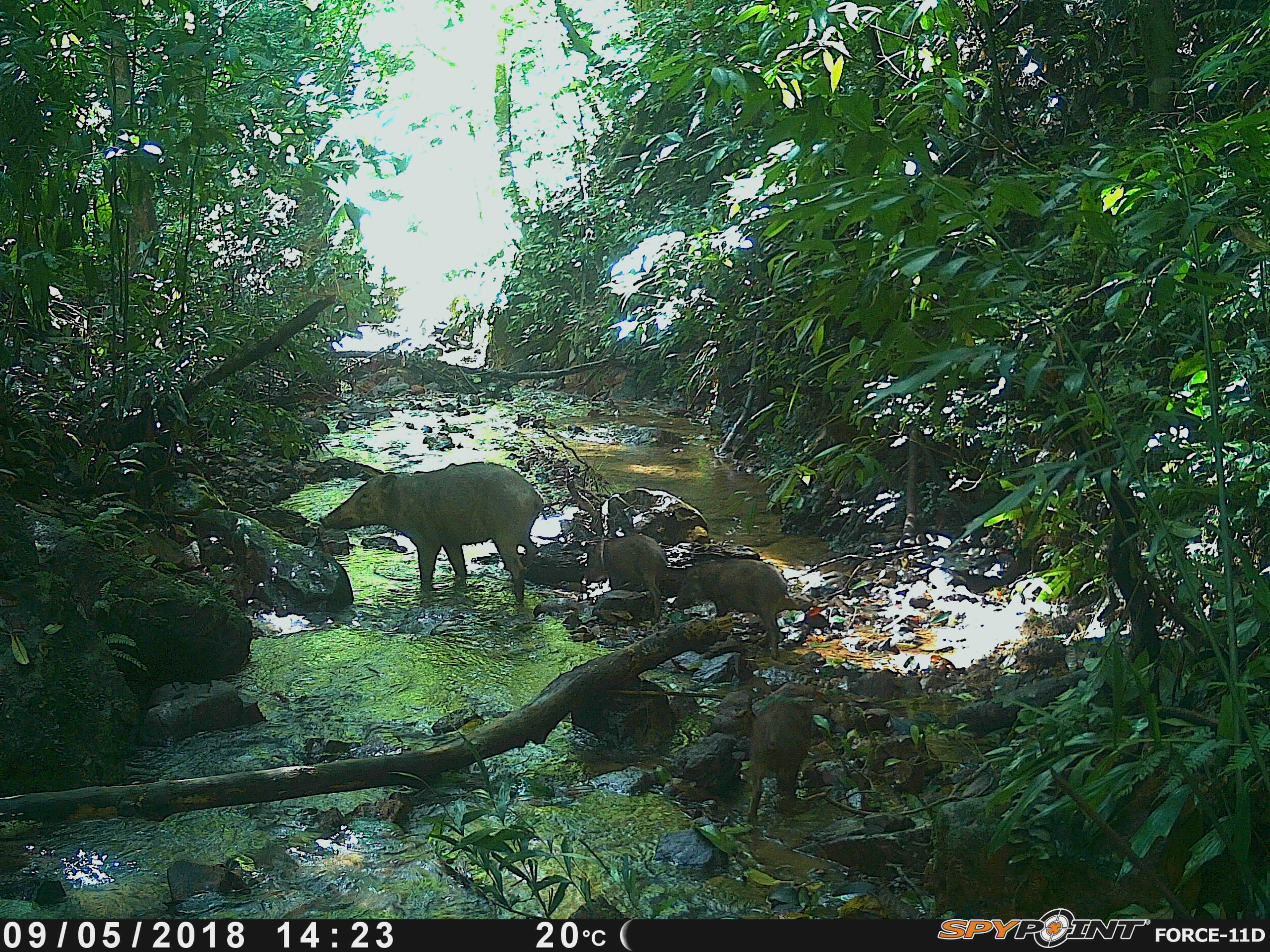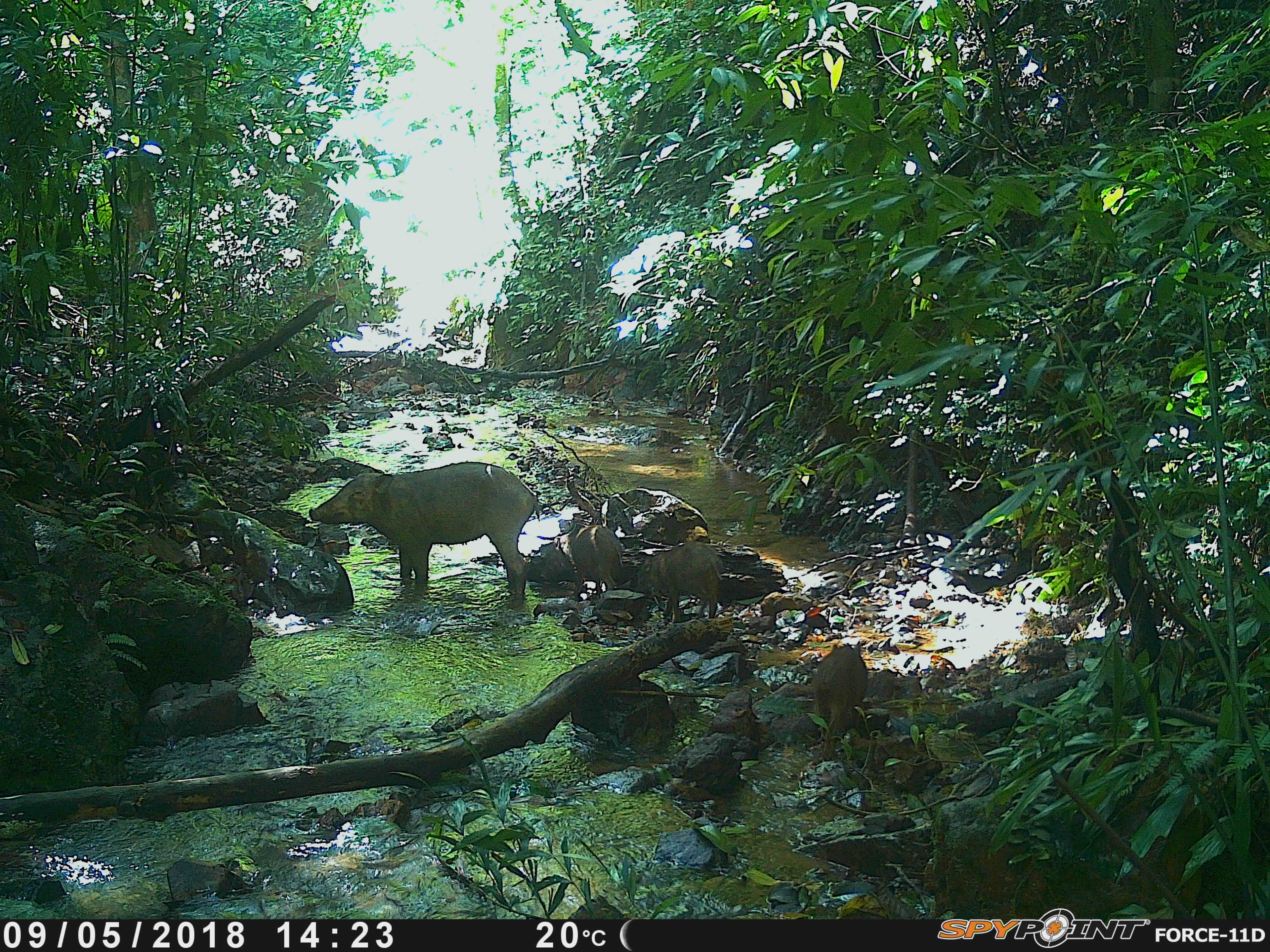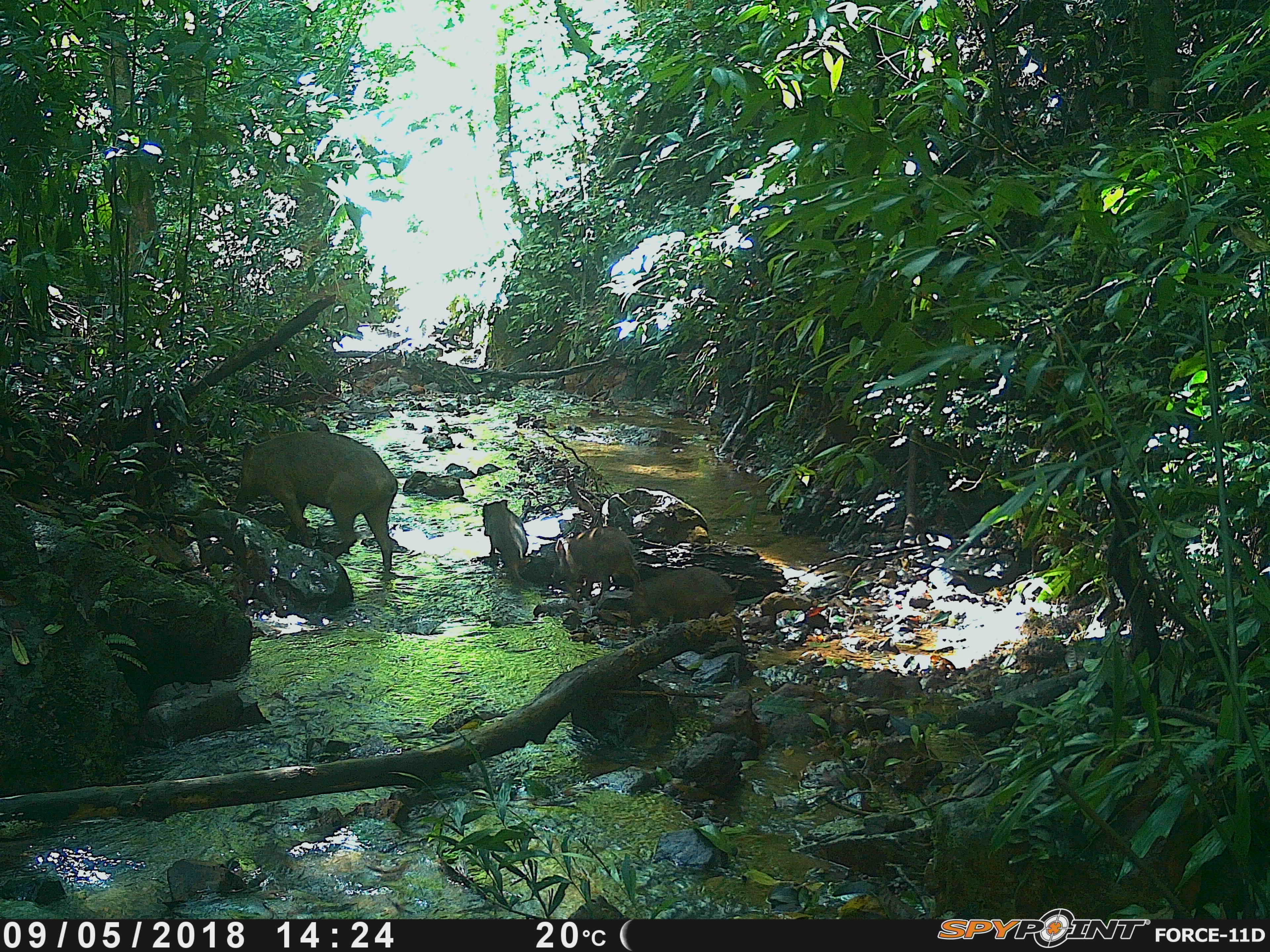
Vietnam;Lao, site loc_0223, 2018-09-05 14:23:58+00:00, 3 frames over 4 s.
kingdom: Animalia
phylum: Chordata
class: Mammalia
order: Artiodactyla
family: Suidae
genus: Sus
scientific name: Sus scrofa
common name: eurasian wild pig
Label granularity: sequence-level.